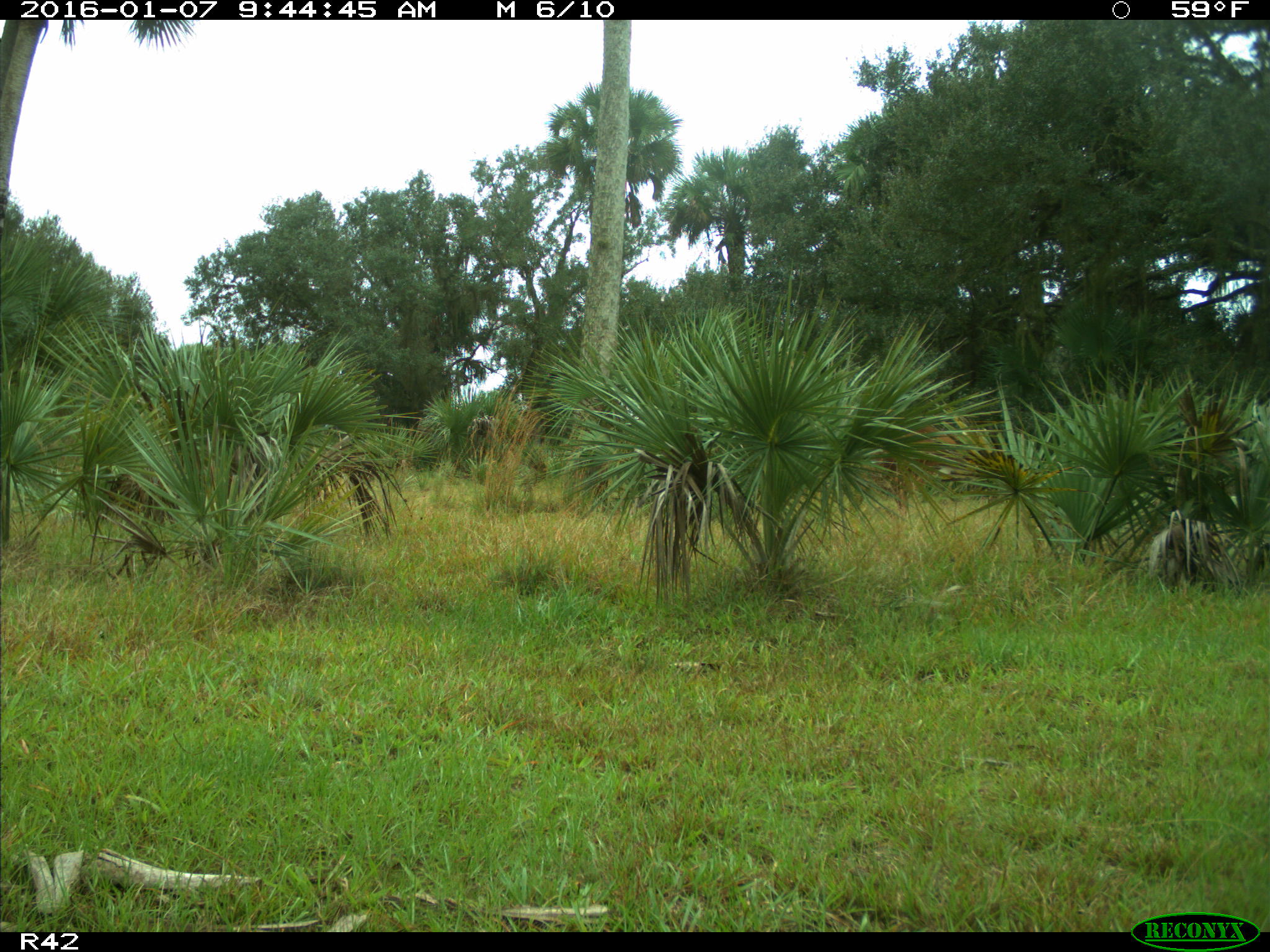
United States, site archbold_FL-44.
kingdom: Animalia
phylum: Chordata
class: Mammalia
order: Artiodactyla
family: Bovidae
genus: Bos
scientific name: Bos taurus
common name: domestic cow